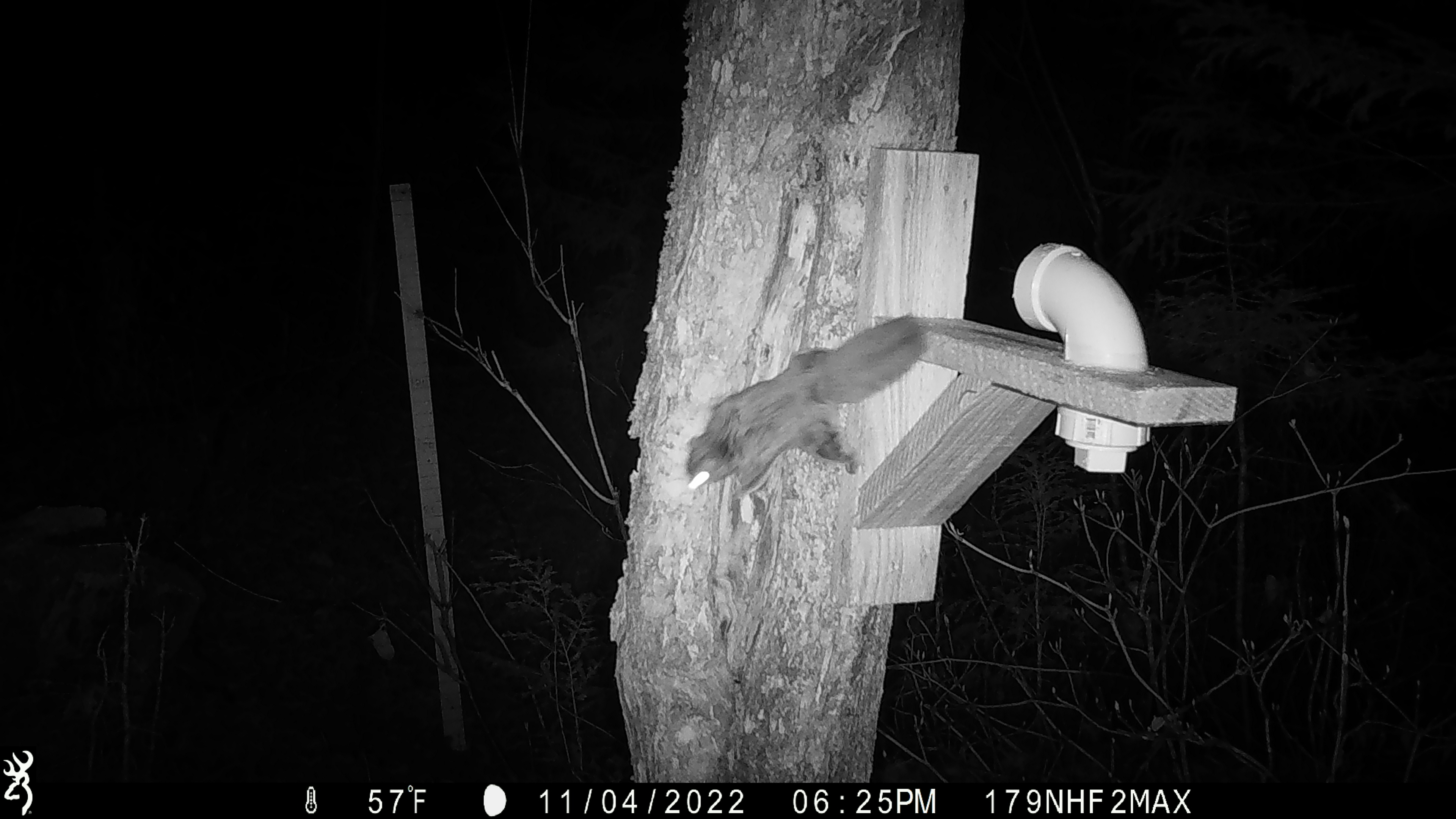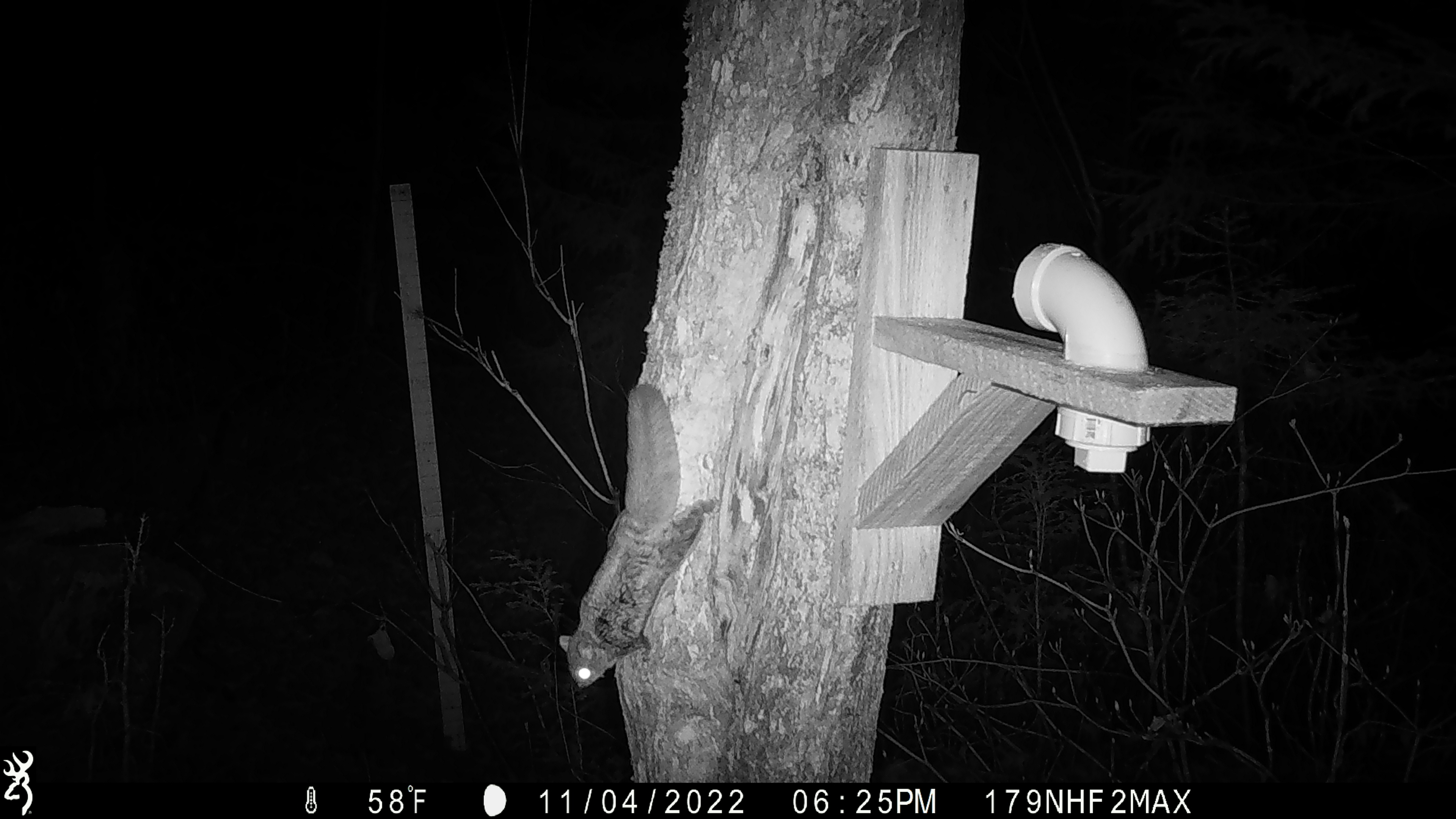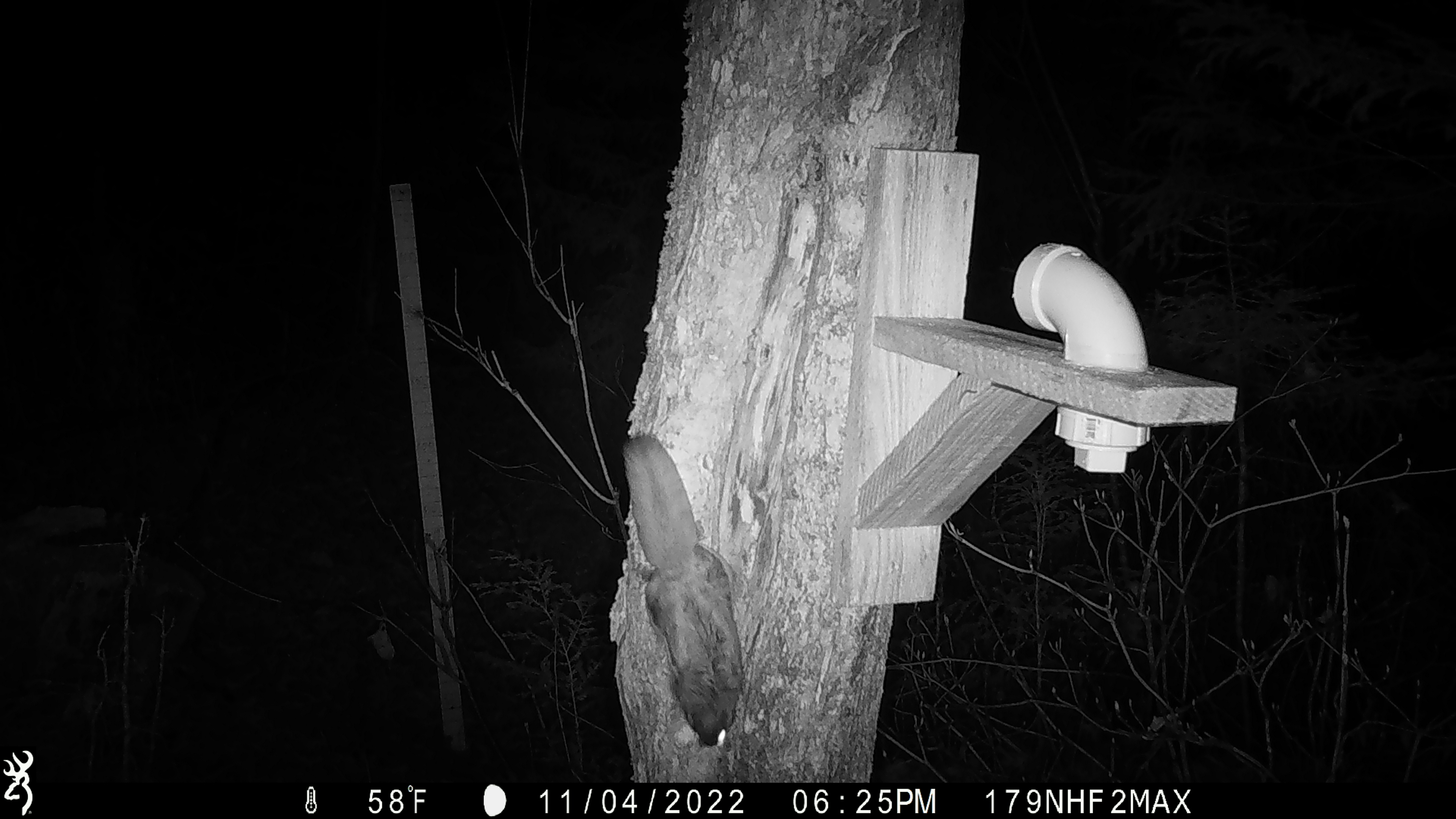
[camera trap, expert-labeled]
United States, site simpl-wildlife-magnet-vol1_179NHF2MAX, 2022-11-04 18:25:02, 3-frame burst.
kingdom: Animalia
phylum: Chordata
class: Mammalia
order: Rodentia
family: Sciuridae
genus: Glaucomys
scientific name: Glaucomys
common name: flying squirrel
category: flying squirrel sp.